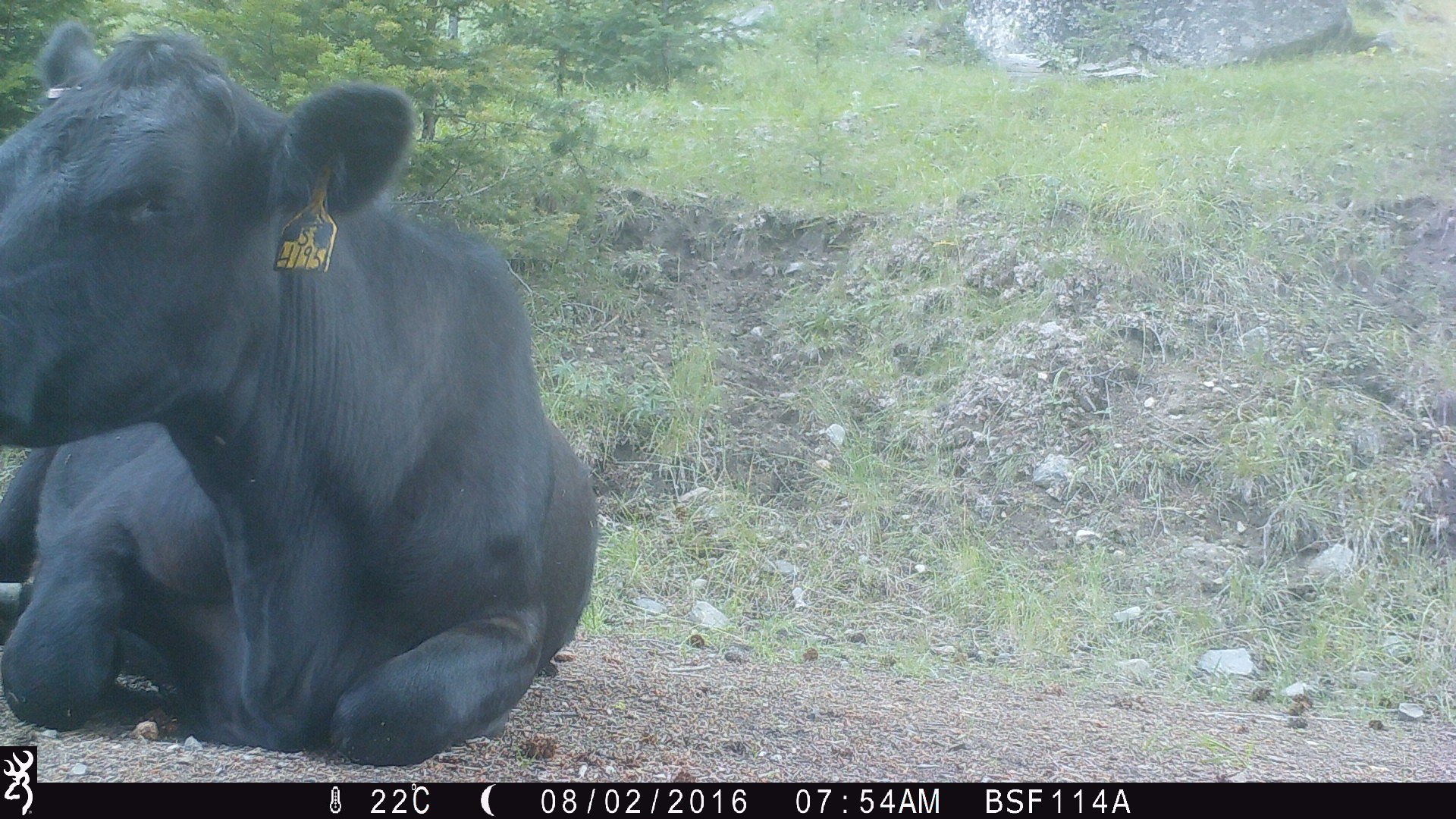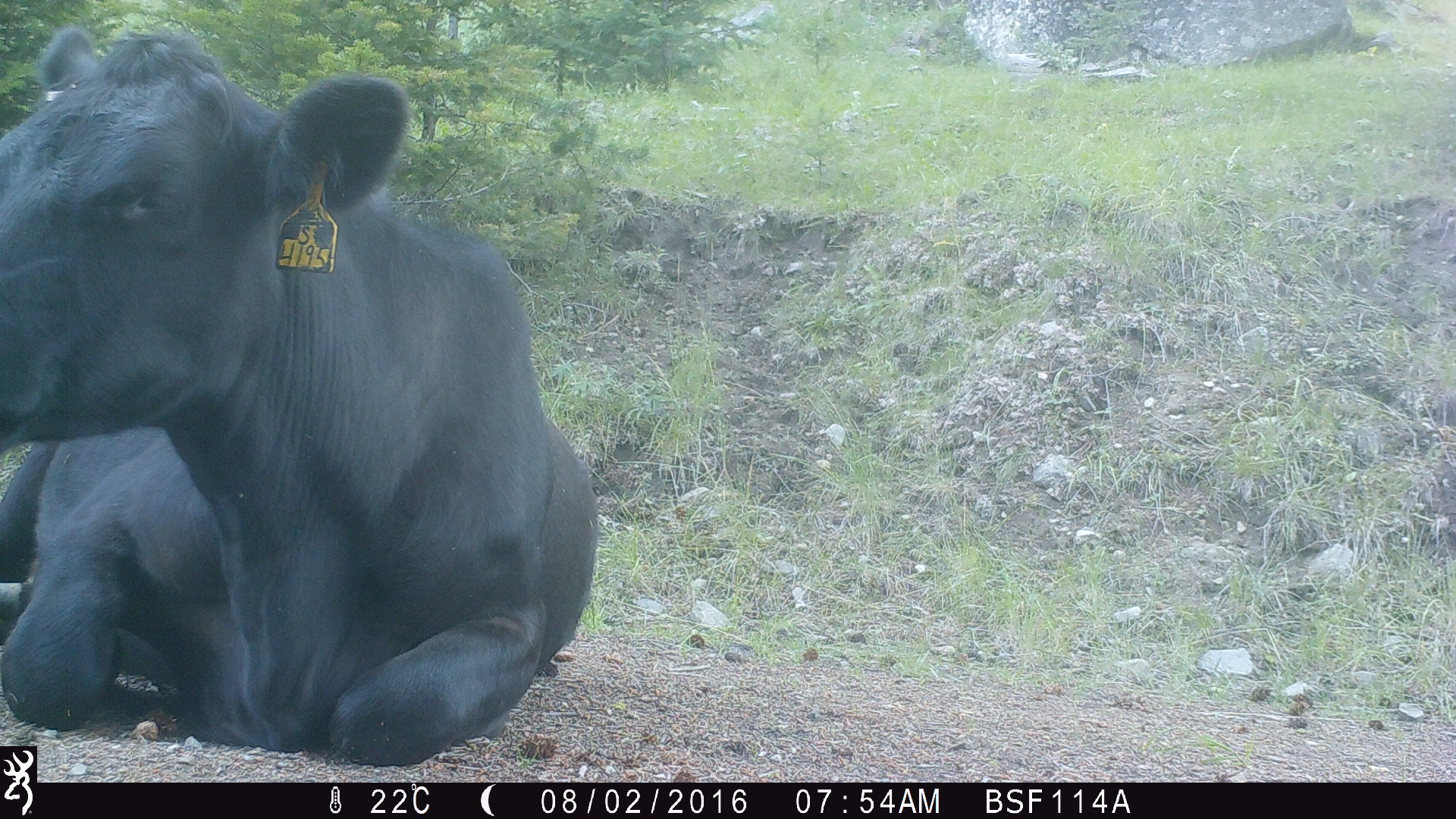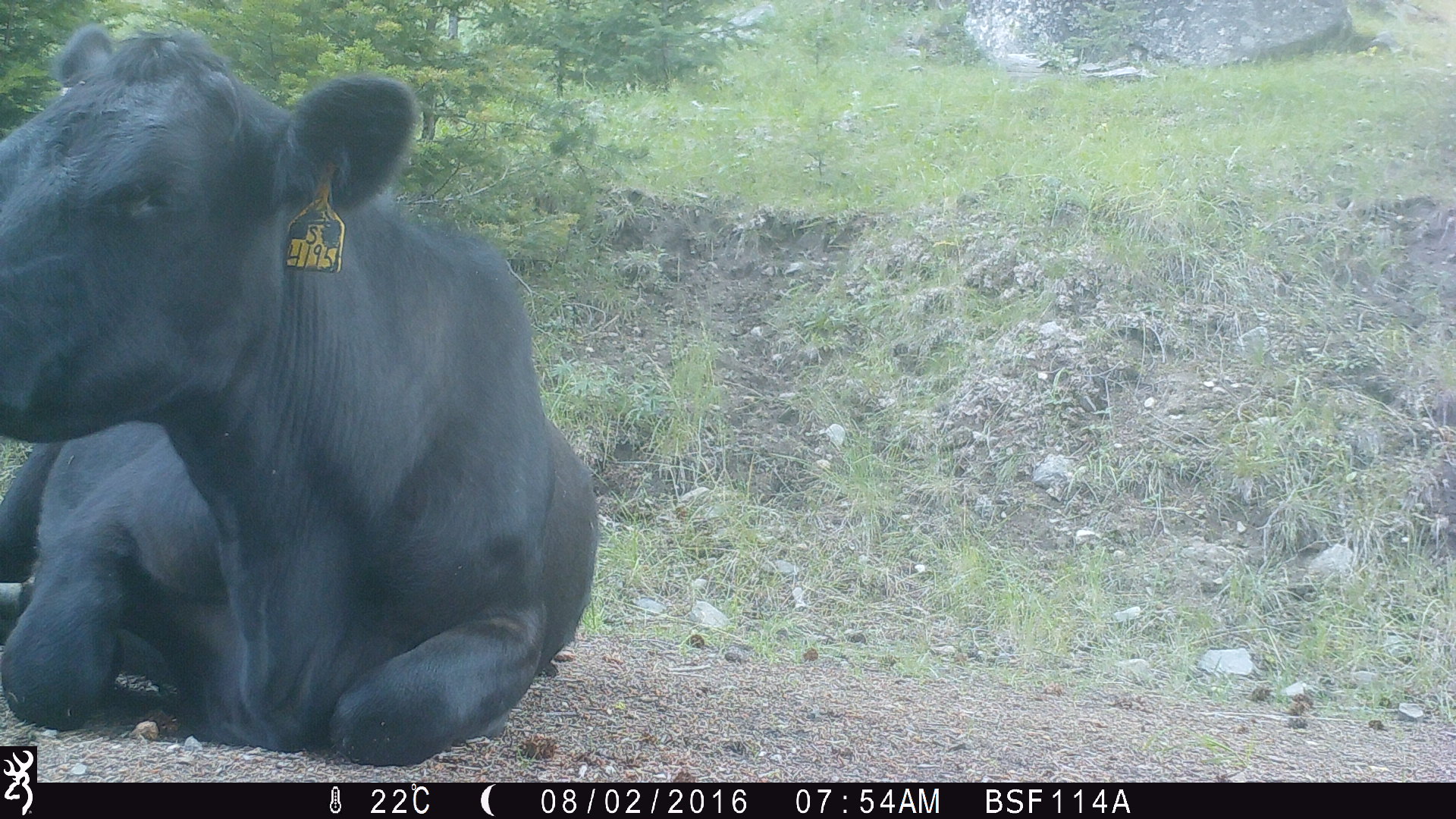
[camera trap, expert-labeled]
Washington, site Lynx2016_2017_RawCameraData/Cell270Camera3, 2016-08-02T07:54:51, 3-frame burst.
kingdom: Animalia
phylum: Chordata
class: Mammalia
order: Artiodactyla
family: Bovidae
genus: Bos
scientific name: Bos taurus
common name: domestic cattle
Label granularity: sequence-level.